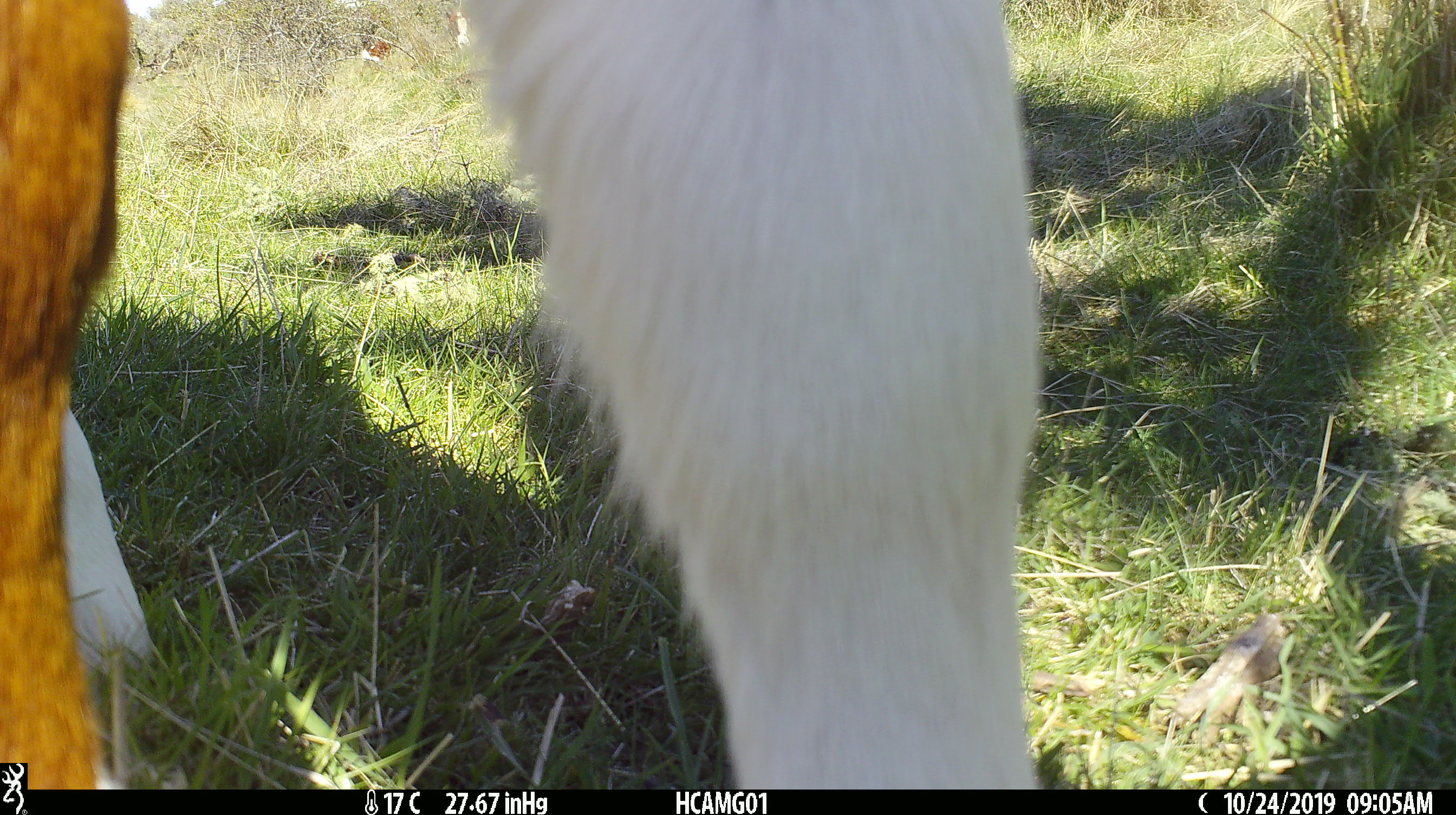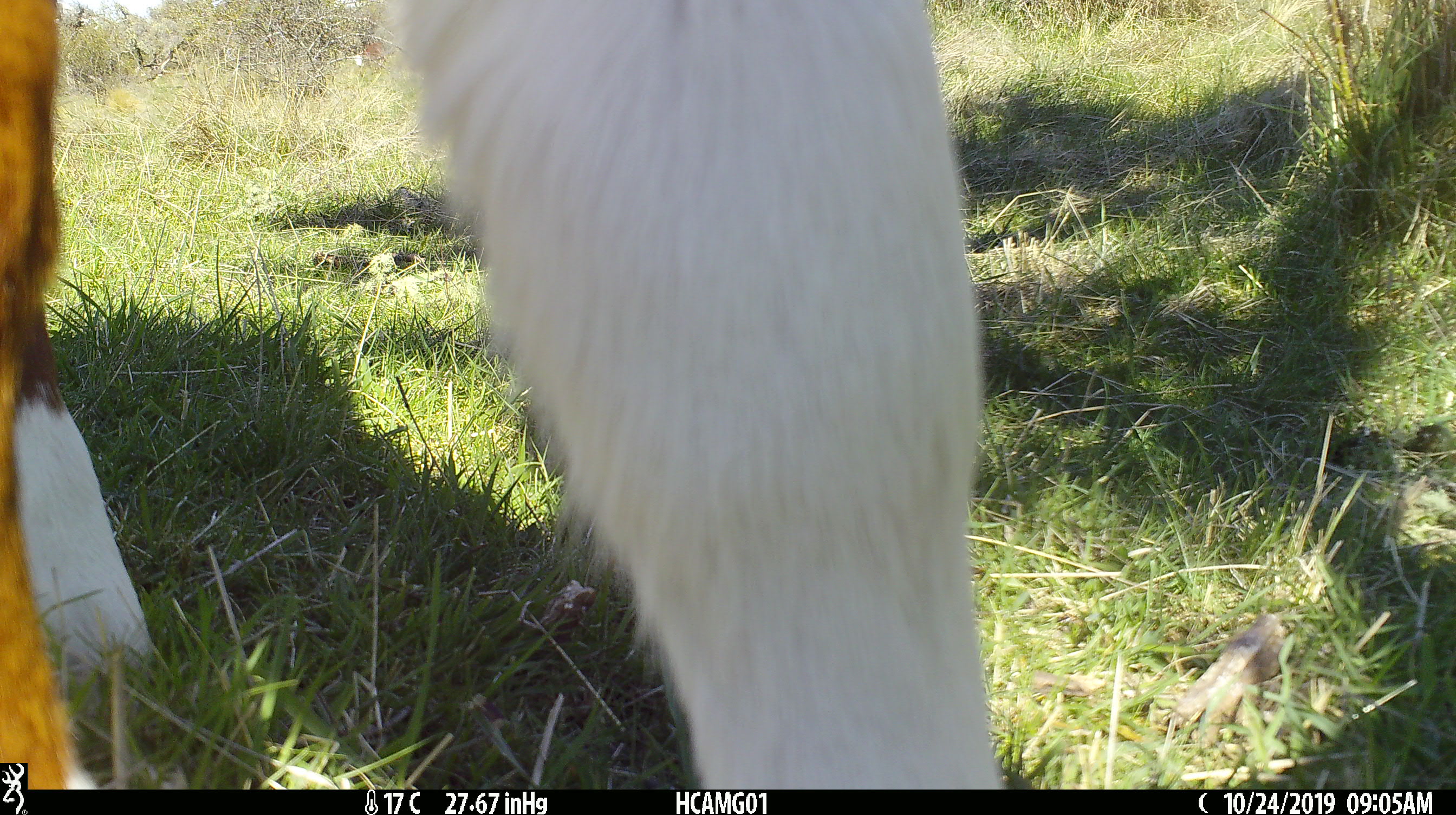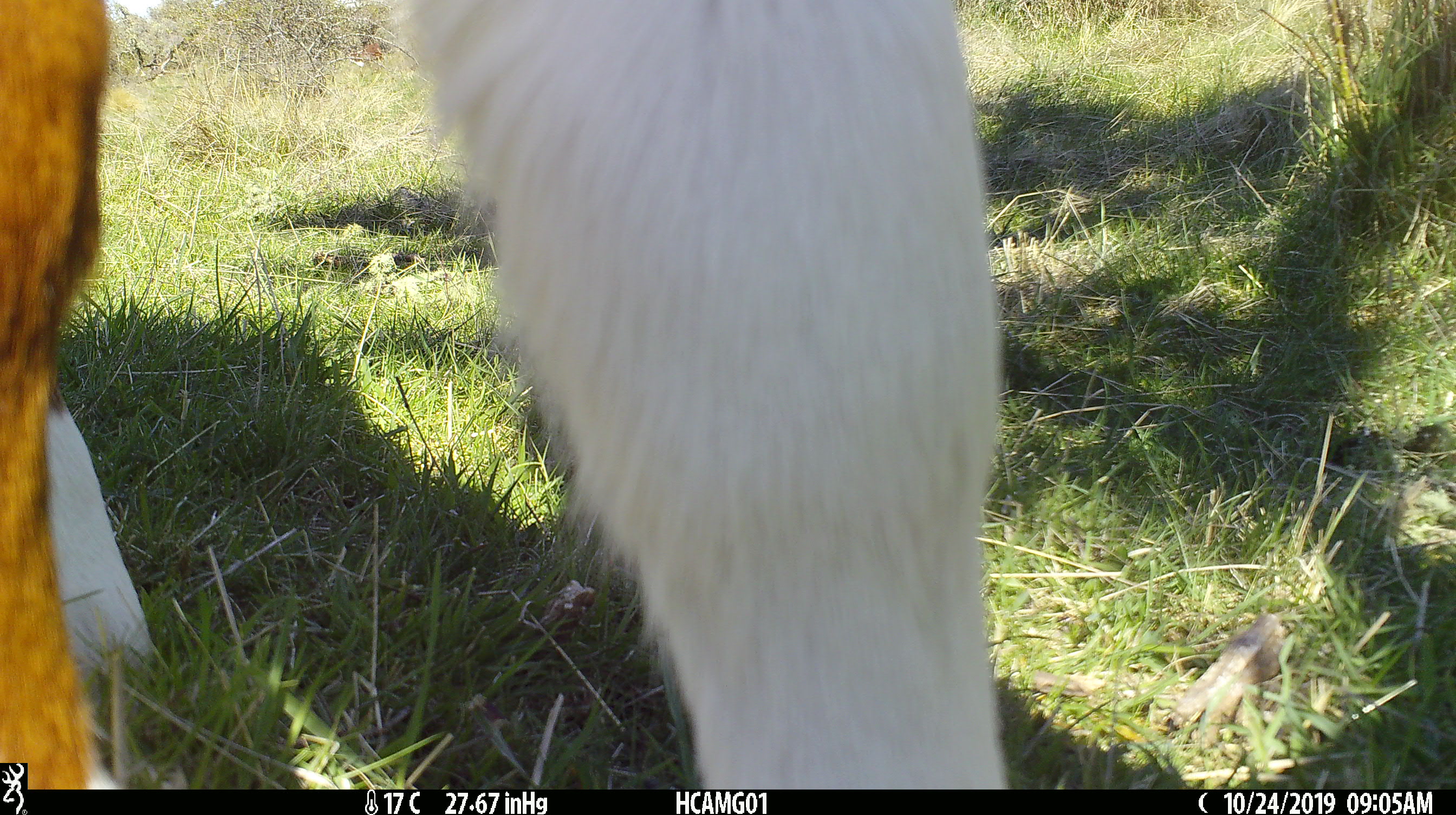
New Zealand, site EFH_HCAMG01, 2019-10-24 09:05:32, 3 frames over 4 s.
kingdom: Animalia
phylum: Chordata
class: Mammalia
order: Artiodactyla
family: Bovidae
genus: Bos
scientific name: Bos taurus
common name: domestic cow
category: cow